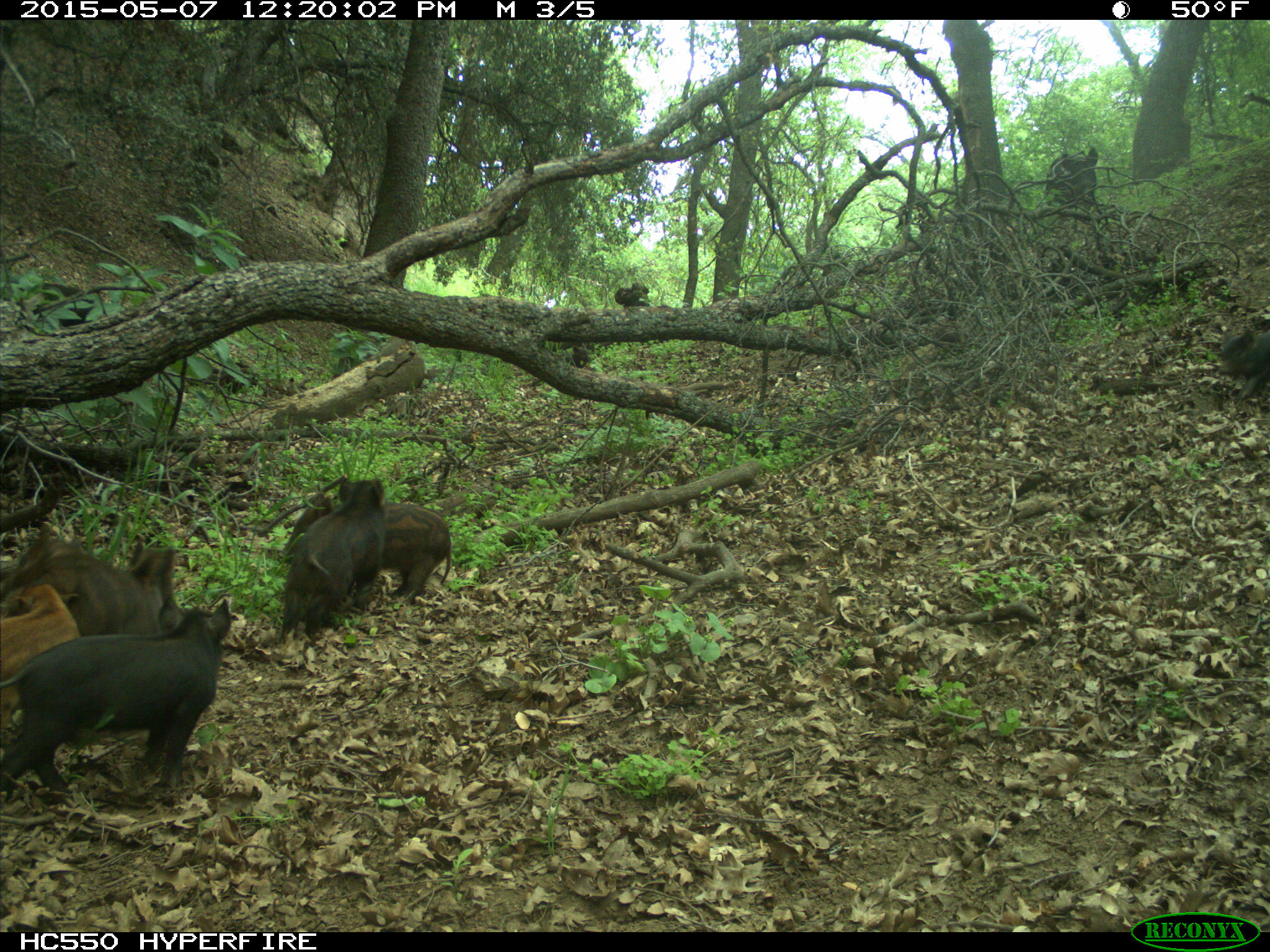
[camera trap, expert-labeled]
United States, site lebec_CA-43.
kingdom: Animalia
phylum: Chordata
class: Mammalia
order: Artiodactyla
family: Suidae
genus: Sus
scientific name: Sus scrofa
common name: wild boar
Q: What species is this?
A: Sus scrofa (wild boar).